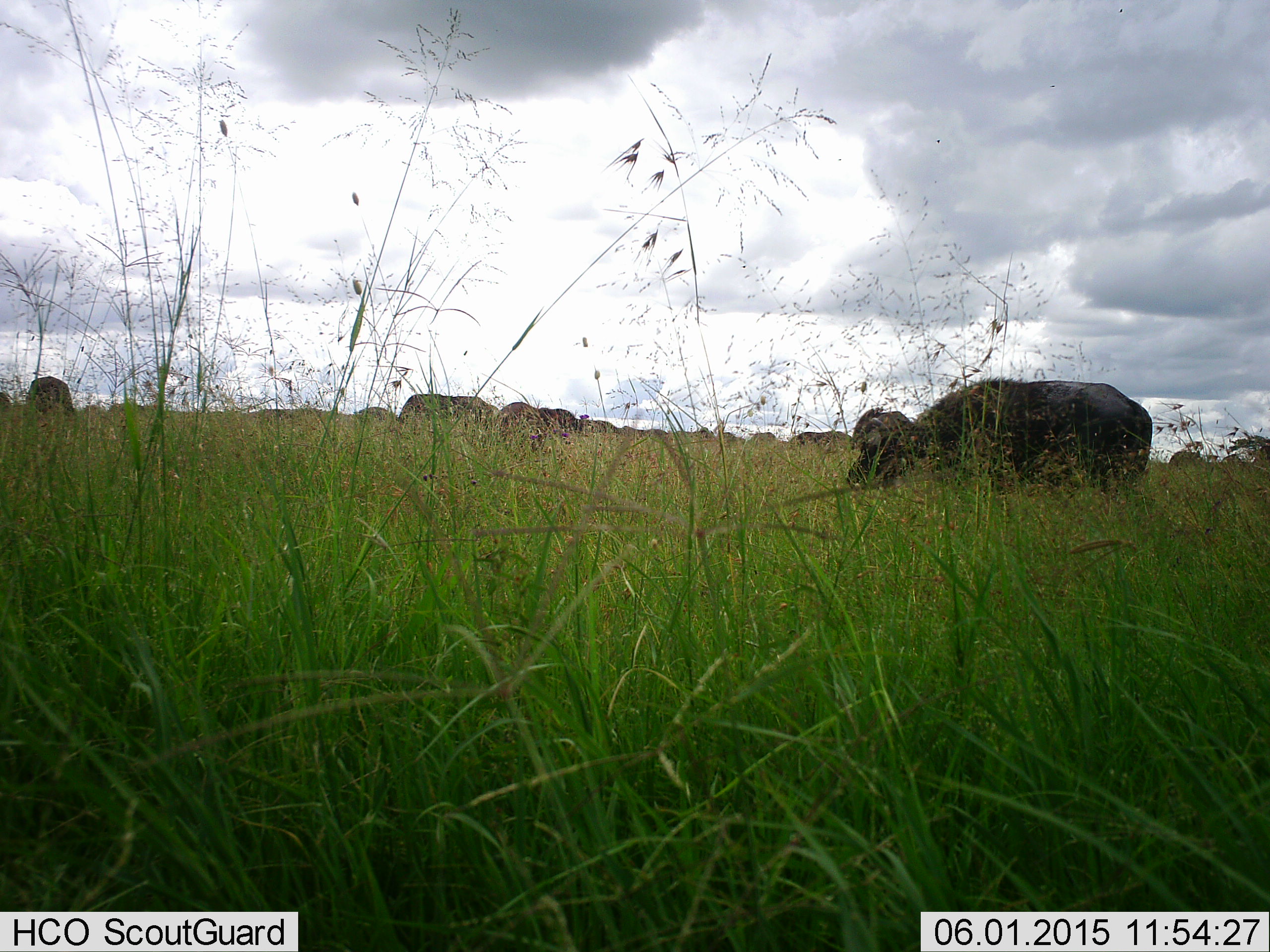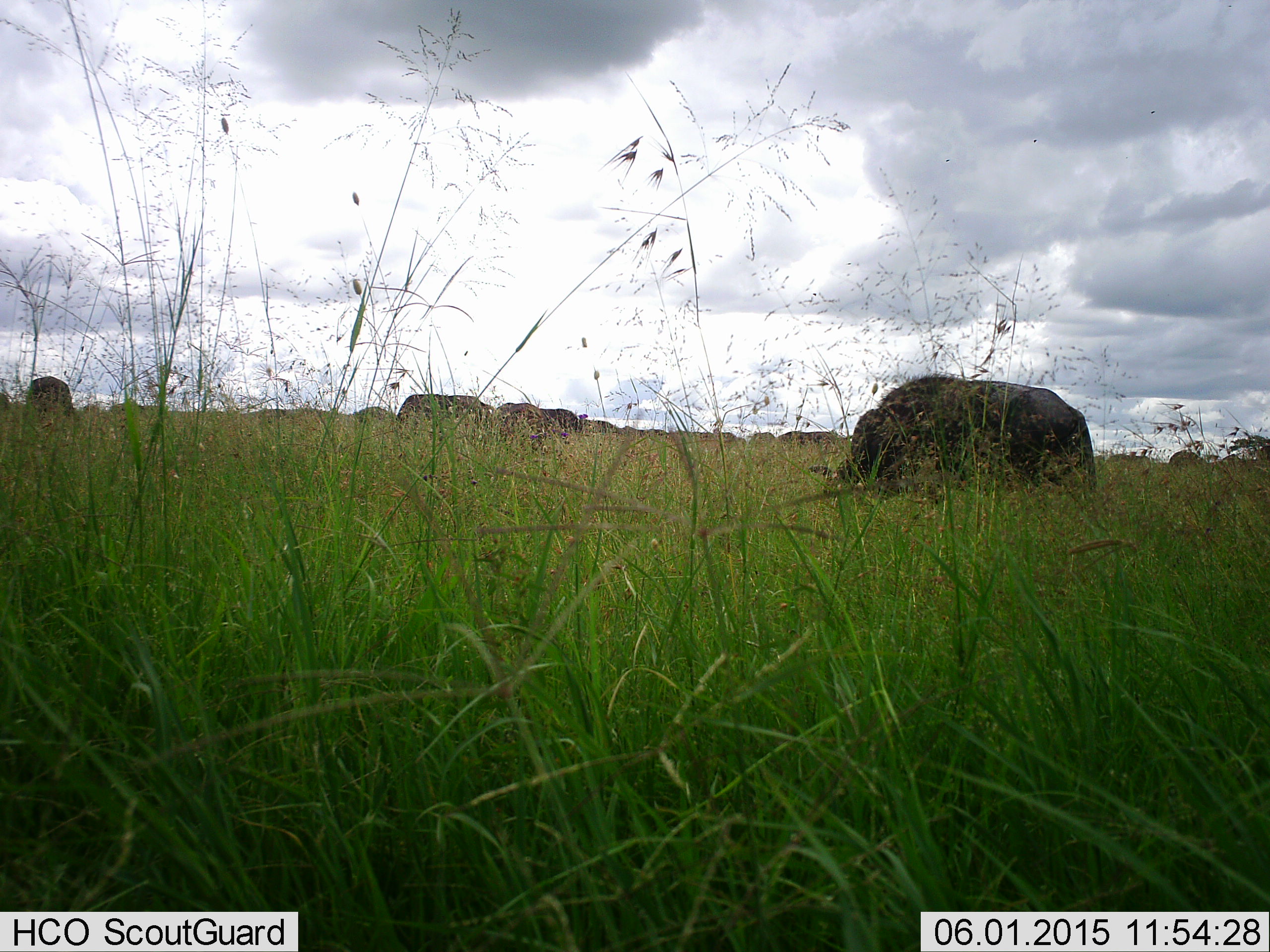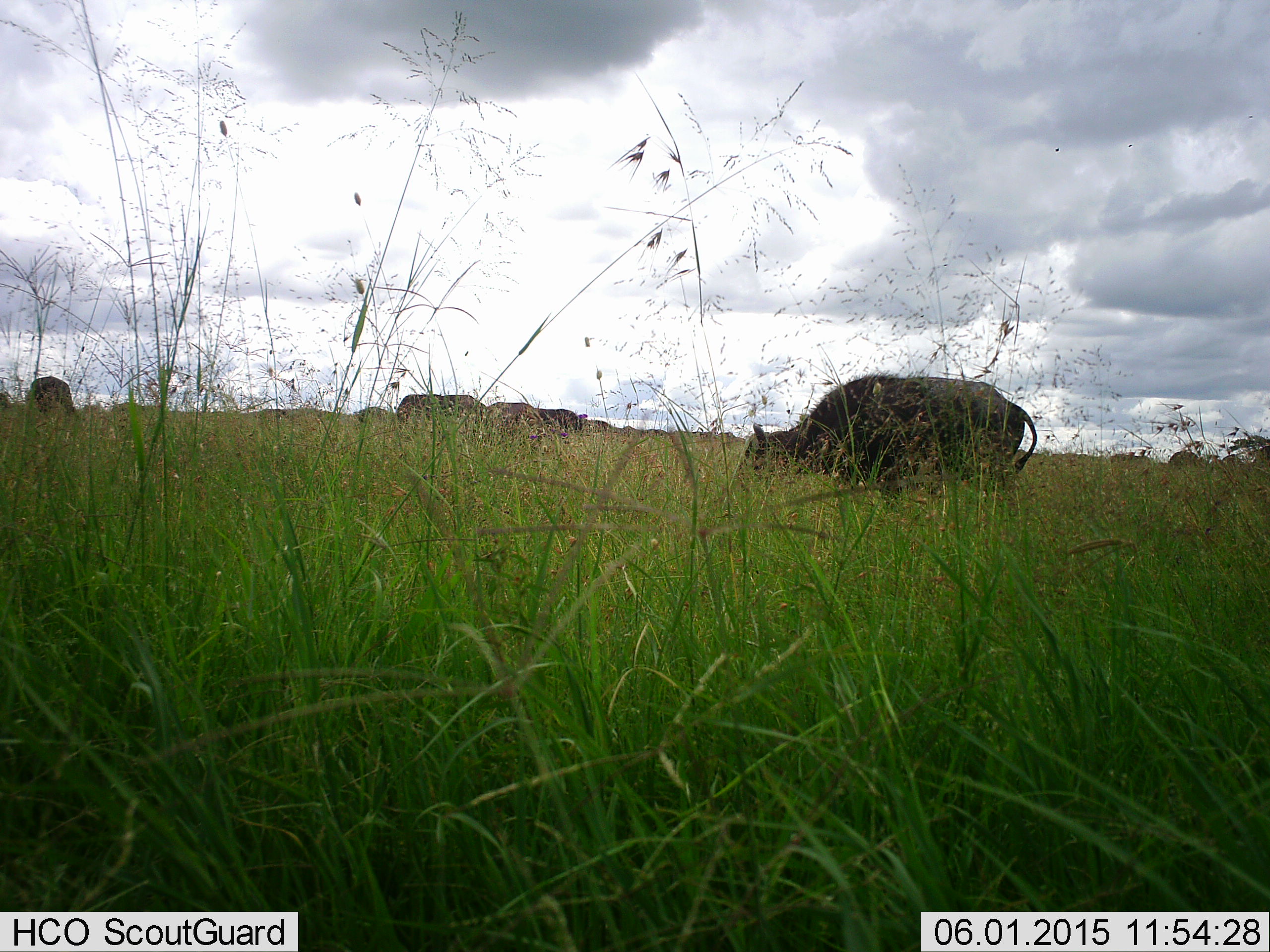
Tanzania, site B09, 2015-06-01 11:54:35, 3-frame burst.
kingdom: Animalia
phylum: Chordata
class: Mammalia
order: Artiodactyla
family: Bovidae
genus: Syncerus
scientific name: Syncerus caffer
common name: cape buffalo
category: buffalo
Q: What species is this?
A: Buffalo (cape buffalo) (Syncerus caffer).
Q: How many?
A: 8.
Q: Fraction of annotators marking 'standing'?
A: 45%.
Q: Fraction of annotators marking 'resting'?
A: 0%.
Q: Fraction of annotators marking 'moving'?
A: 36%.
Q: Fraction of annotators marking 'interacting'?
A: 0%.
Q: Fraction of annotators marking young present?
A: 0%.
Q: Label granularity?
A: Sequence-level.